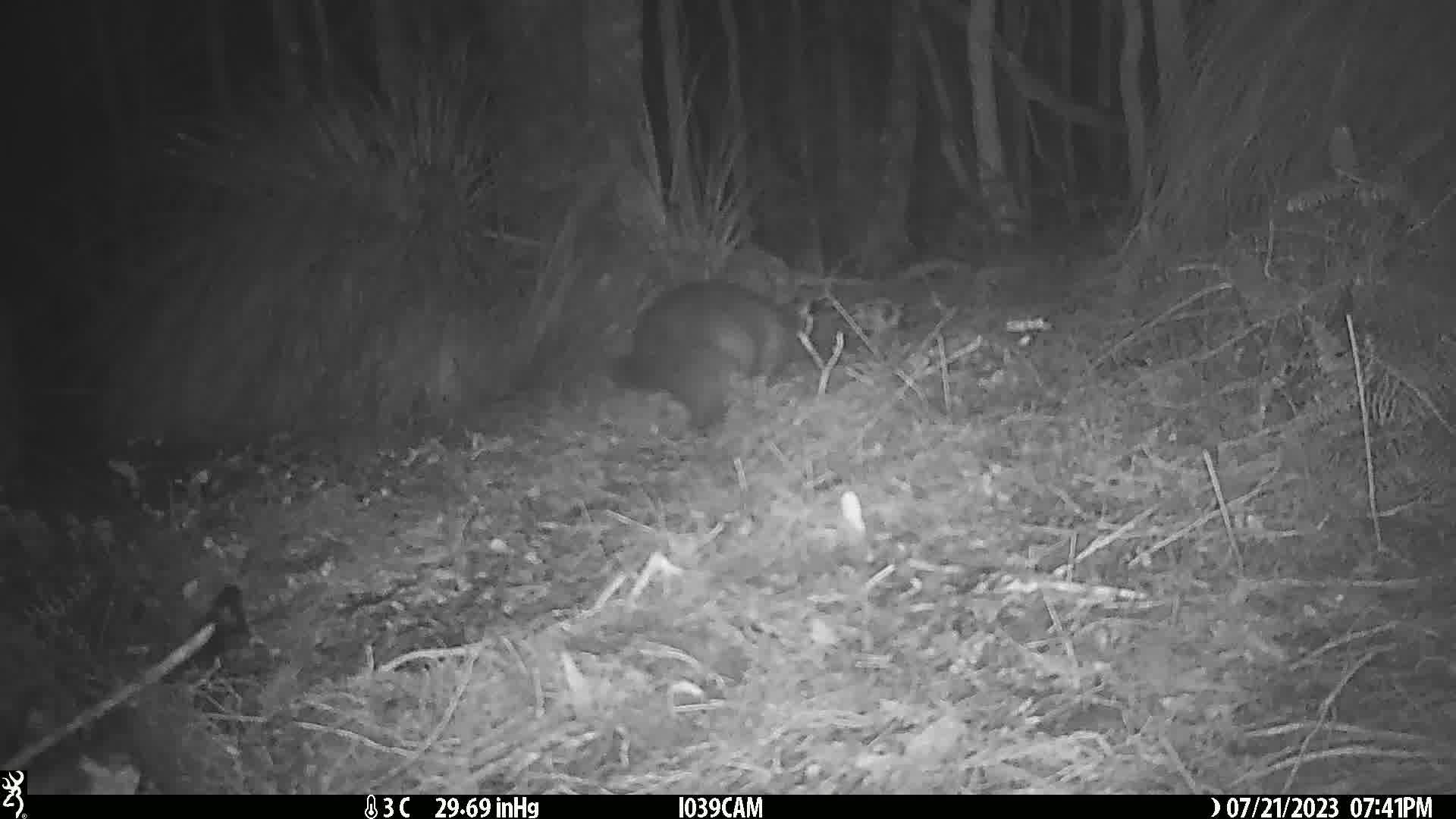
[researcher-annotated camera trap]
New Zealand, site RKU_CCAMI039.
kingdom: Animalia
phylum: Chordata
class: Mammalia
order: Diprotodontia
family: Phalangeridae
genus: Trichosurus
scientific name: Trichosurus vulpecula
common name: common brushtail possum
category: possum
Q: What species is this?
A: Possum (common brushtail possum) (Trichosurus vulpecula).